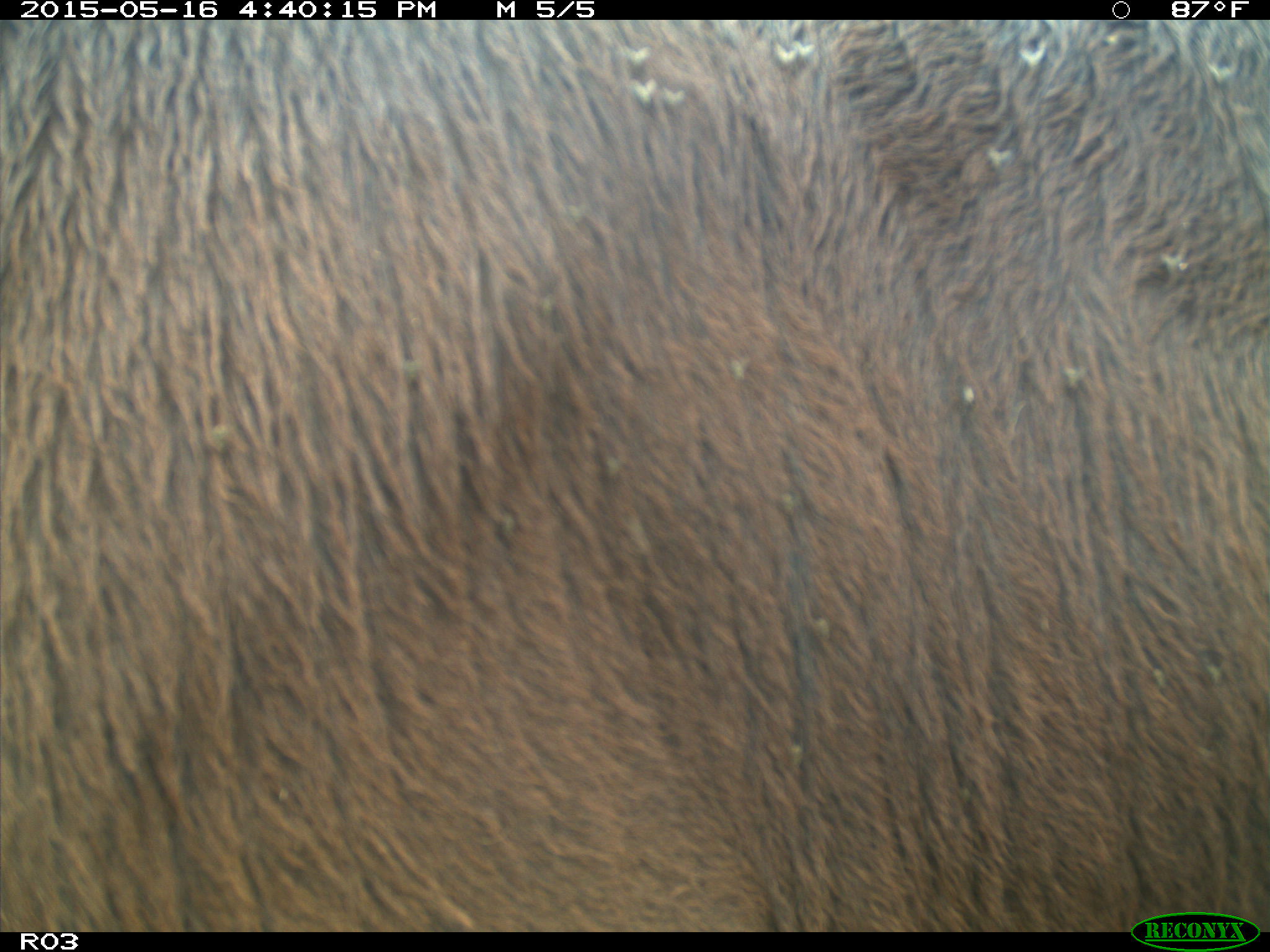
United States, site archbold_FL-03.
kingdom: Animalia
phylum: Chordata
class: Mammalia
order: Artiodactyla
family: Bovidae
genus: Bos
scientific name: Bos taurus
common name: domestic cow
Bos taurus (domestic cow).